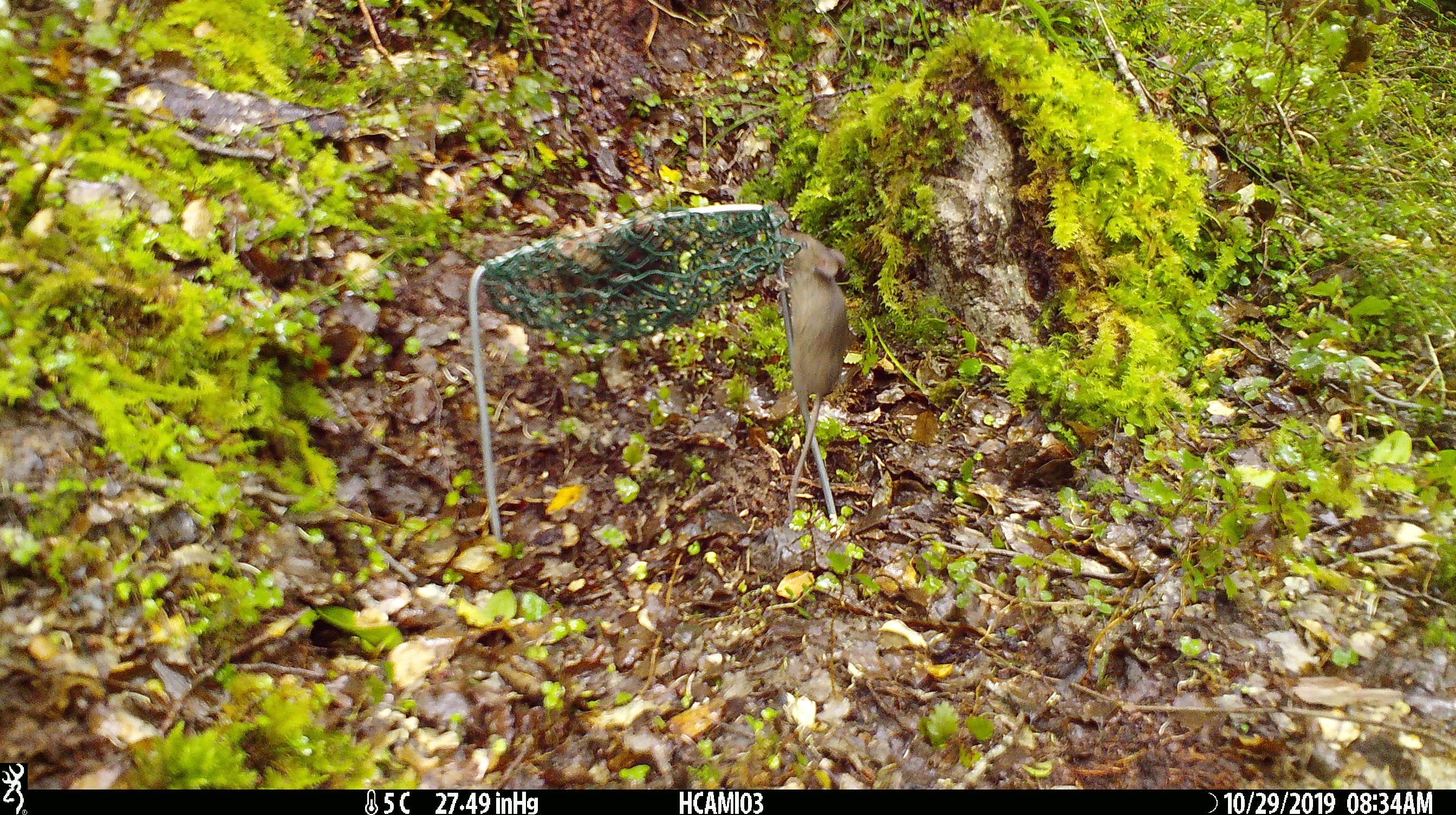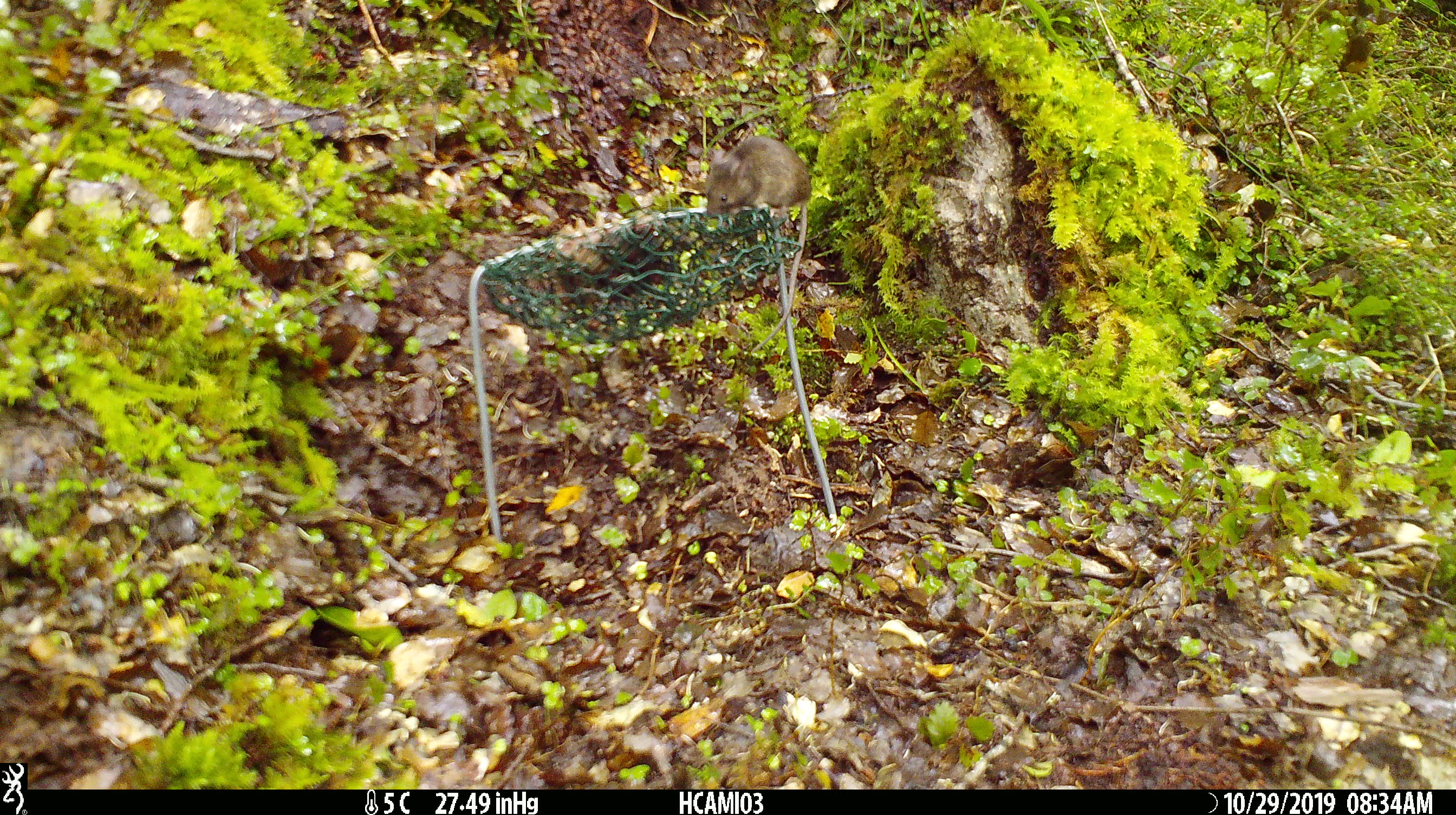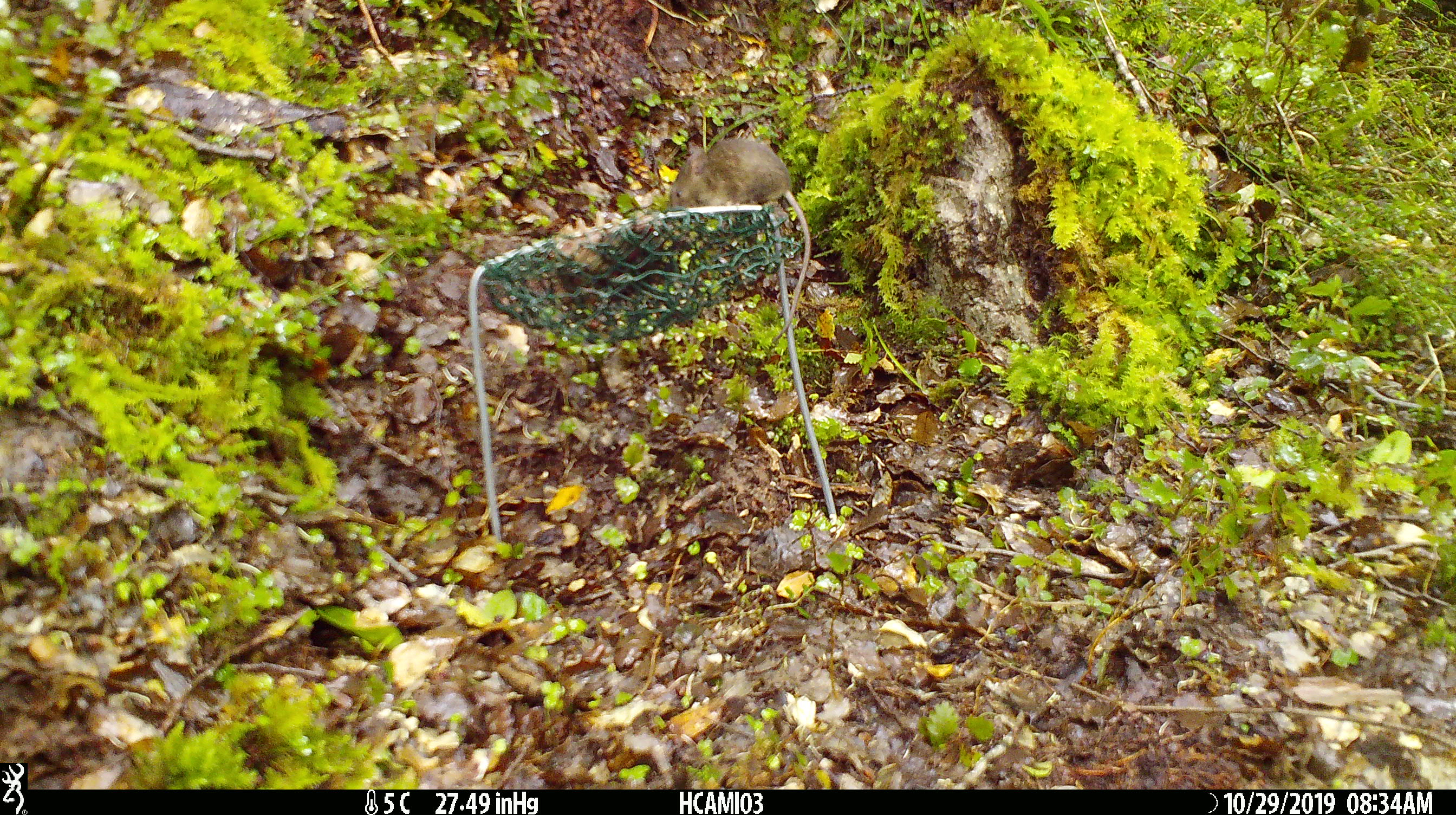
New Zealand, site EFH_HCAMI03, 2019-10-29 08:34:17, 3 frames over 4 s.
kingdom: Animalia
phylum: Chordata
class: Mammalia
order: Rodentia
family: Muridae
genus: Mus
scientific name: Mus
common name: mouse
Mouse (Mus).